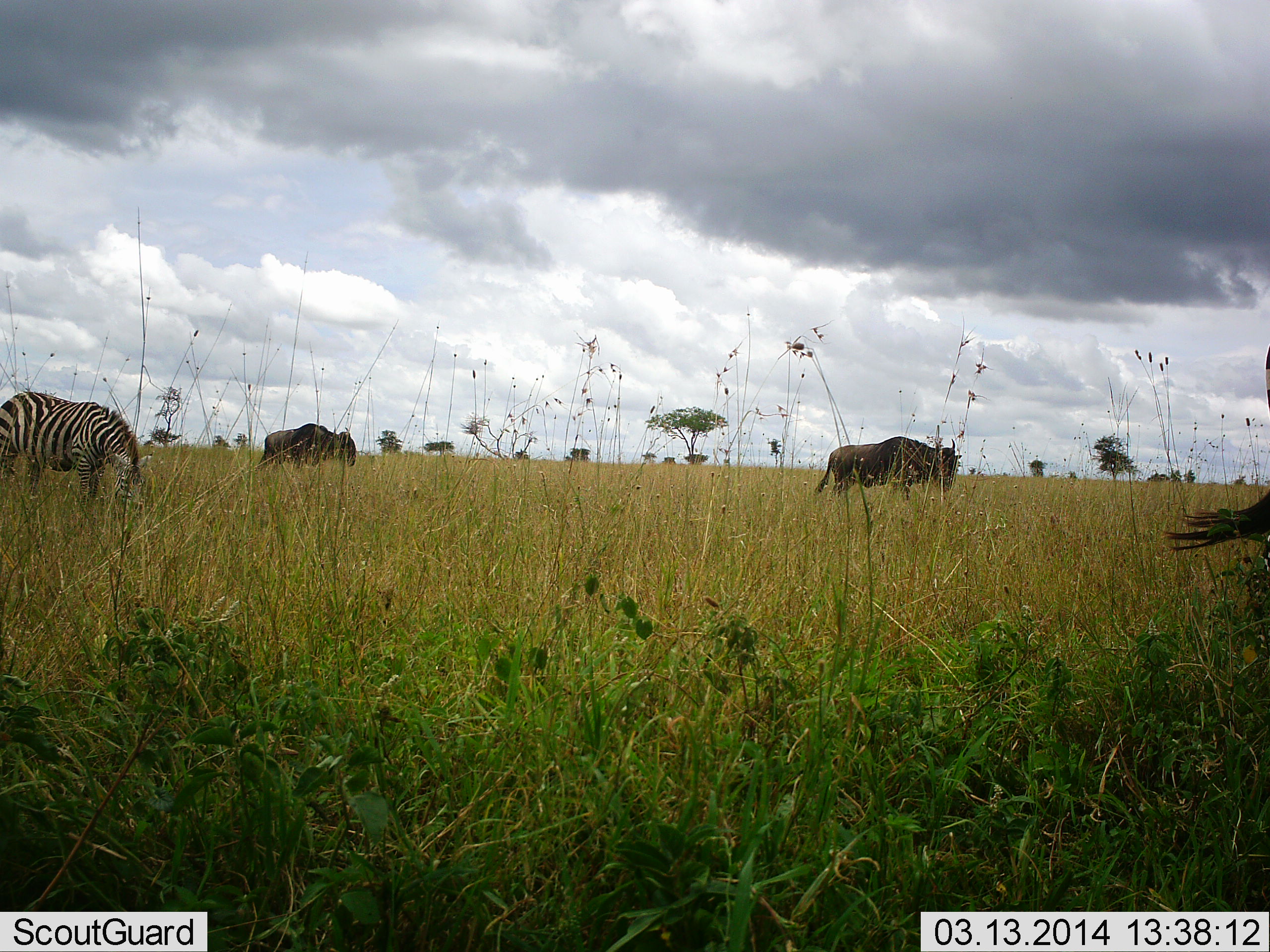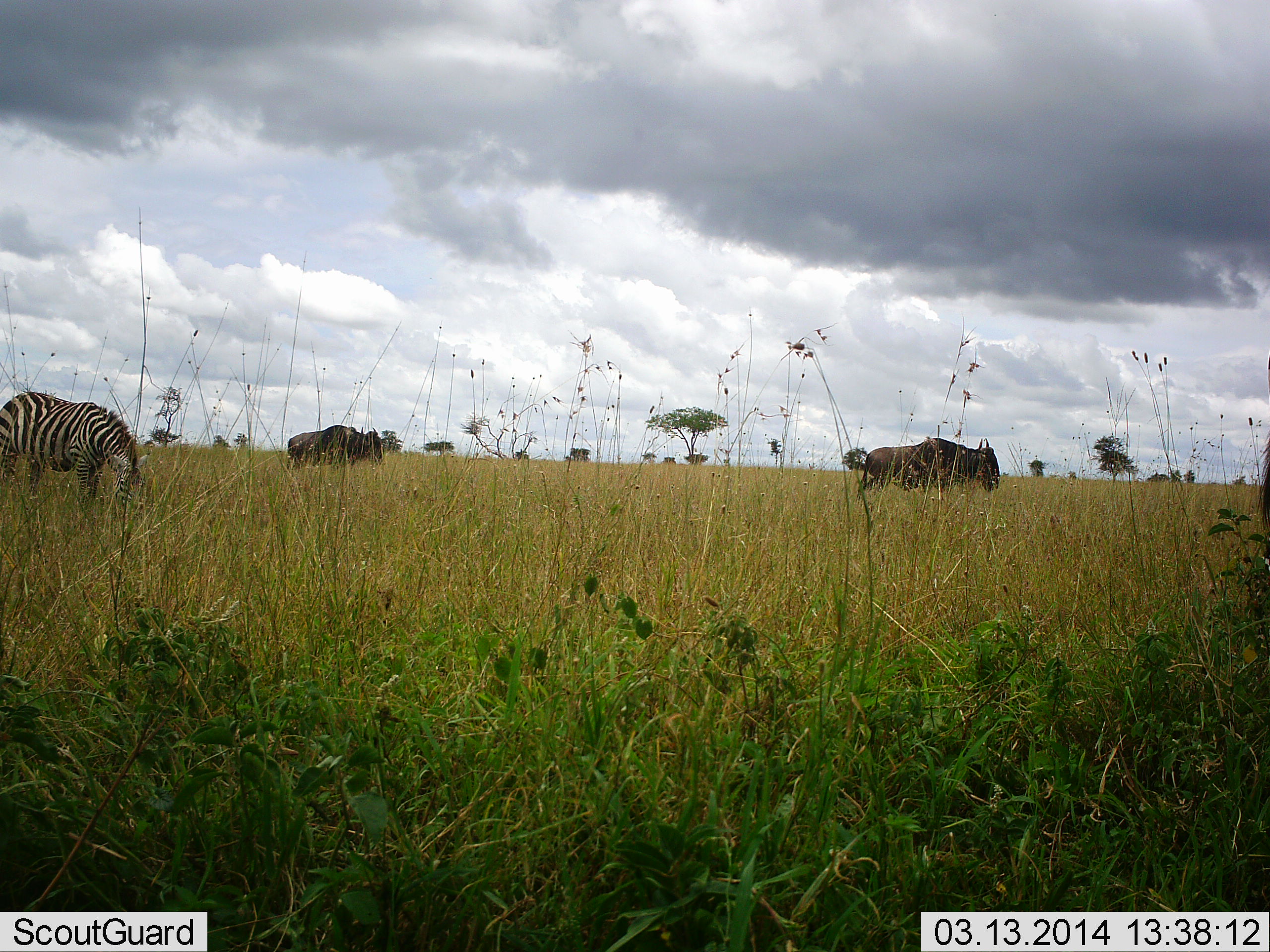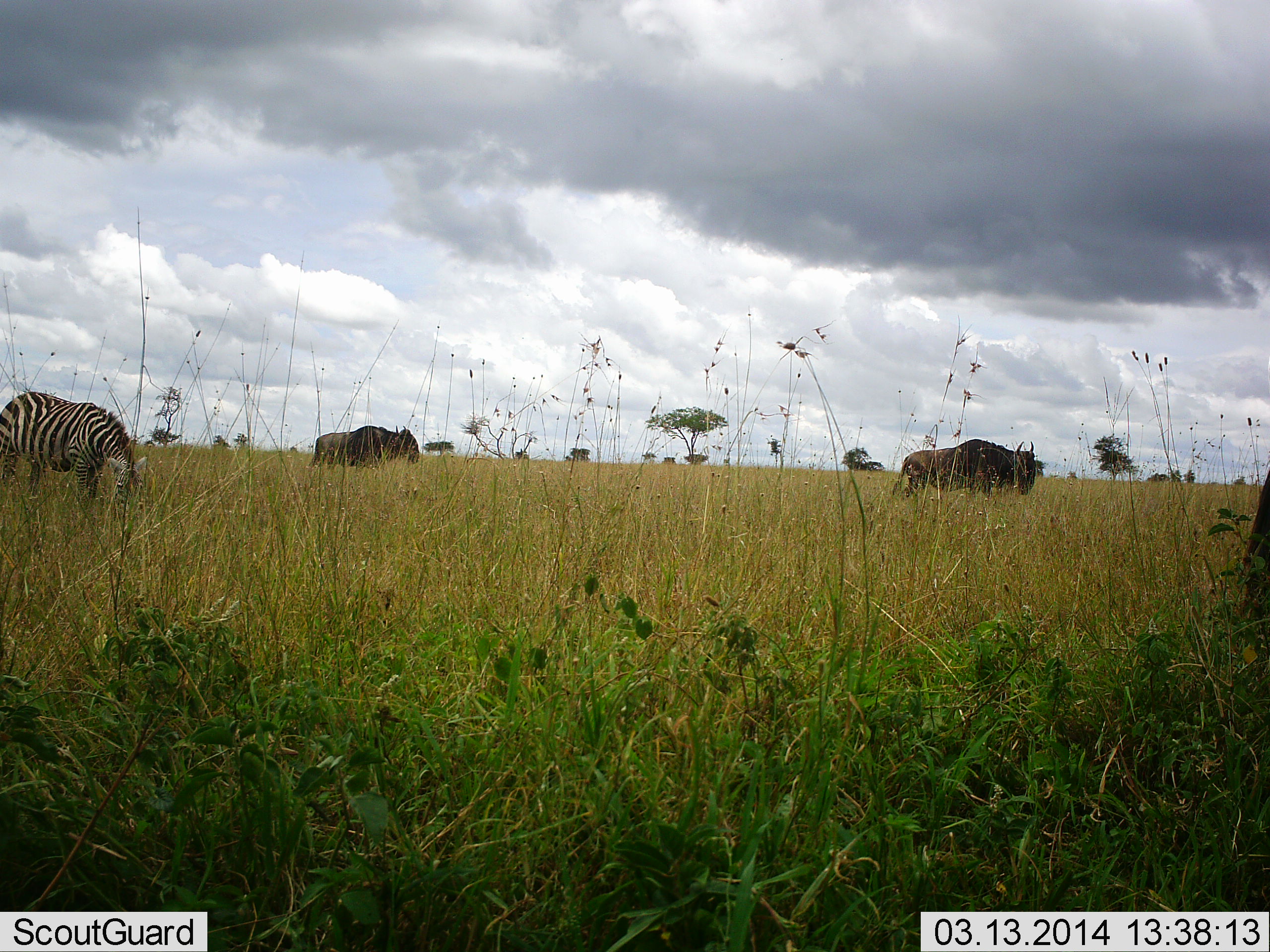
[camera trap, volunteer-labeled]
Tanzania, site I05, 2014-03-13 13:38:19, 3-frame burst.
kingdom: Animalia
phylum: Chordata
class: Mammalia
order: Artiodactyla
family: Bovidae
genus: Connochaetes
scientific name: Connochaetes taurinus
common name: blue wildebeest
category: wildebeest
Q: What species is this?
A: Wildebeest (blue wildebeest) (Connochaetes taurinus).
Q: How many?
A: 2.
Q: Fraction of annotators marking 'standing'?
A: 20%.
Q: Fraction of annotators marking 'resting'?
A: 0%.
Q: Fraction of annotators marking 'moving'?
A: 100%.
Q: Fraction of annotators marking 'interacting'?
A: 0%.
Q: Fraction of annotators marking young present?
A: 0%.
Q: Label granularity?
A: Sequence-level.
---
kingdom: Animalia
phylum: Chordata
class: Mammalia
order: Perissodactyla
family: Equidae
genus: Equus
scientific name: Equus quagga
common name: plains zebra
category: zebra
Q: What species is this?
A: Zebra (plains zebra) (Equus quagga).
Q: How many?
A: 1.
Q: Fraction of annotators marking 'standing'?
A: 50%.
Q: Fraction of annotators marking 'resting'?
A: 0%.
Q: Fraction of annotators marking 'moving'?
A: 0%.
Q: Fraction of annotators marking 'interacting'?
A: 0%.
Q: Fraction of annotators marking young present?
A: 0%.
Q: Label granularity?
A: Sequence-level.